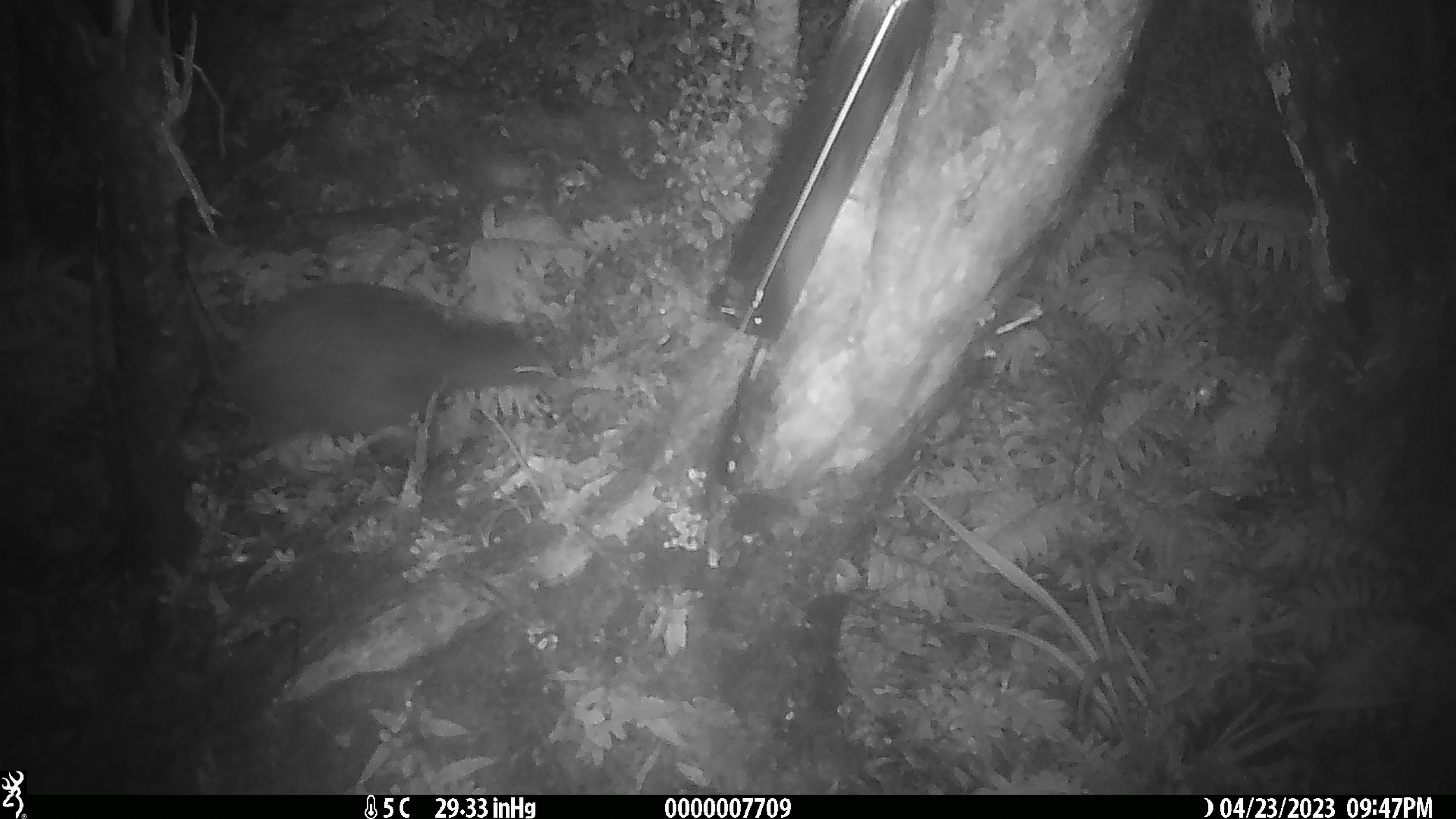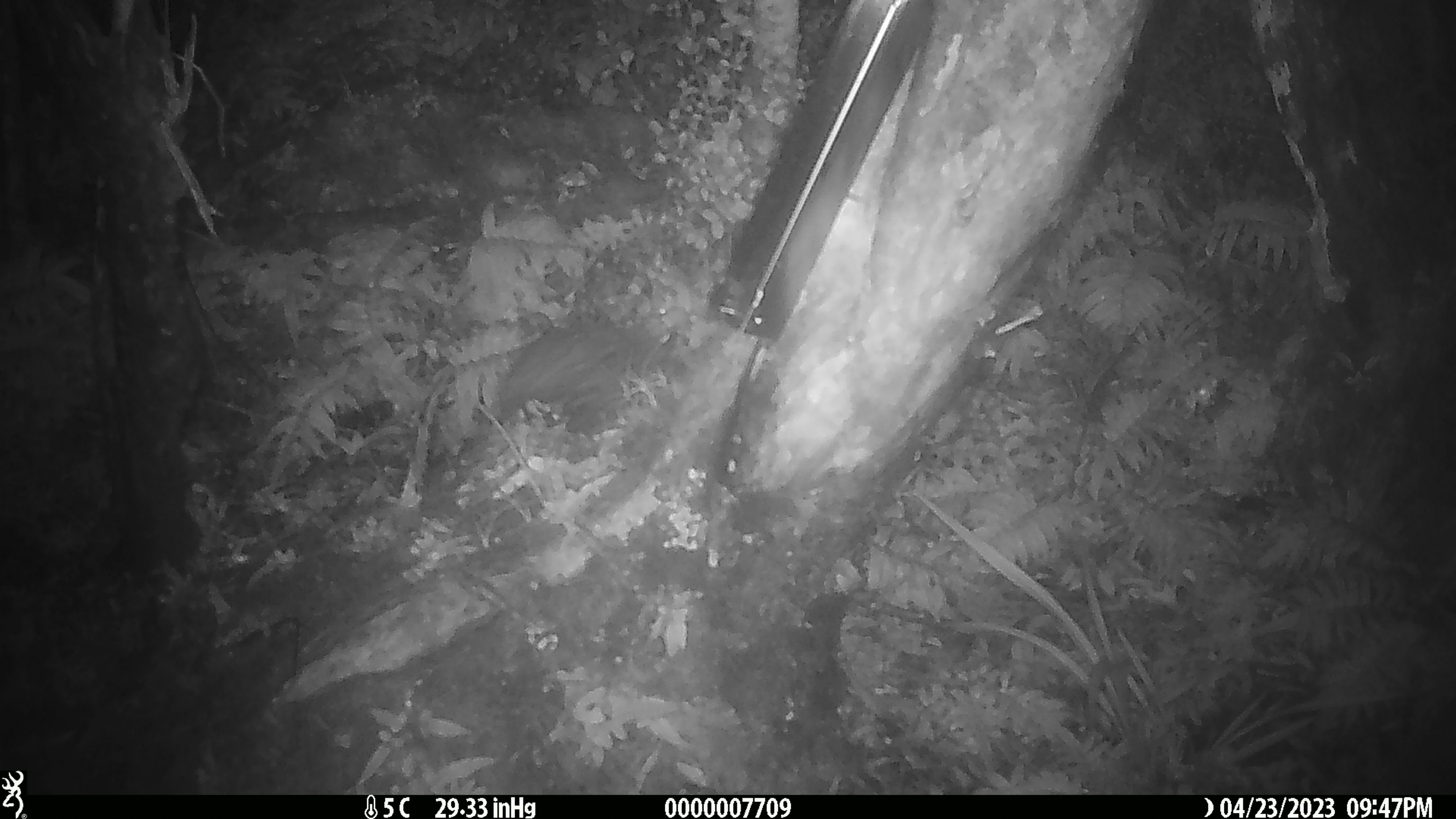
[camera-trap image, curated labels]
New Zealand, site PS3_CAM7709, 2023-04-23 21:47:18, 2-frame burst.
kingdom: Animalia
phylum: Chordata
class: Aves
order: Apterygiformes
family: Apterygidae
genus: Apteryx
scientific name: Apteryx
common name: kiwi